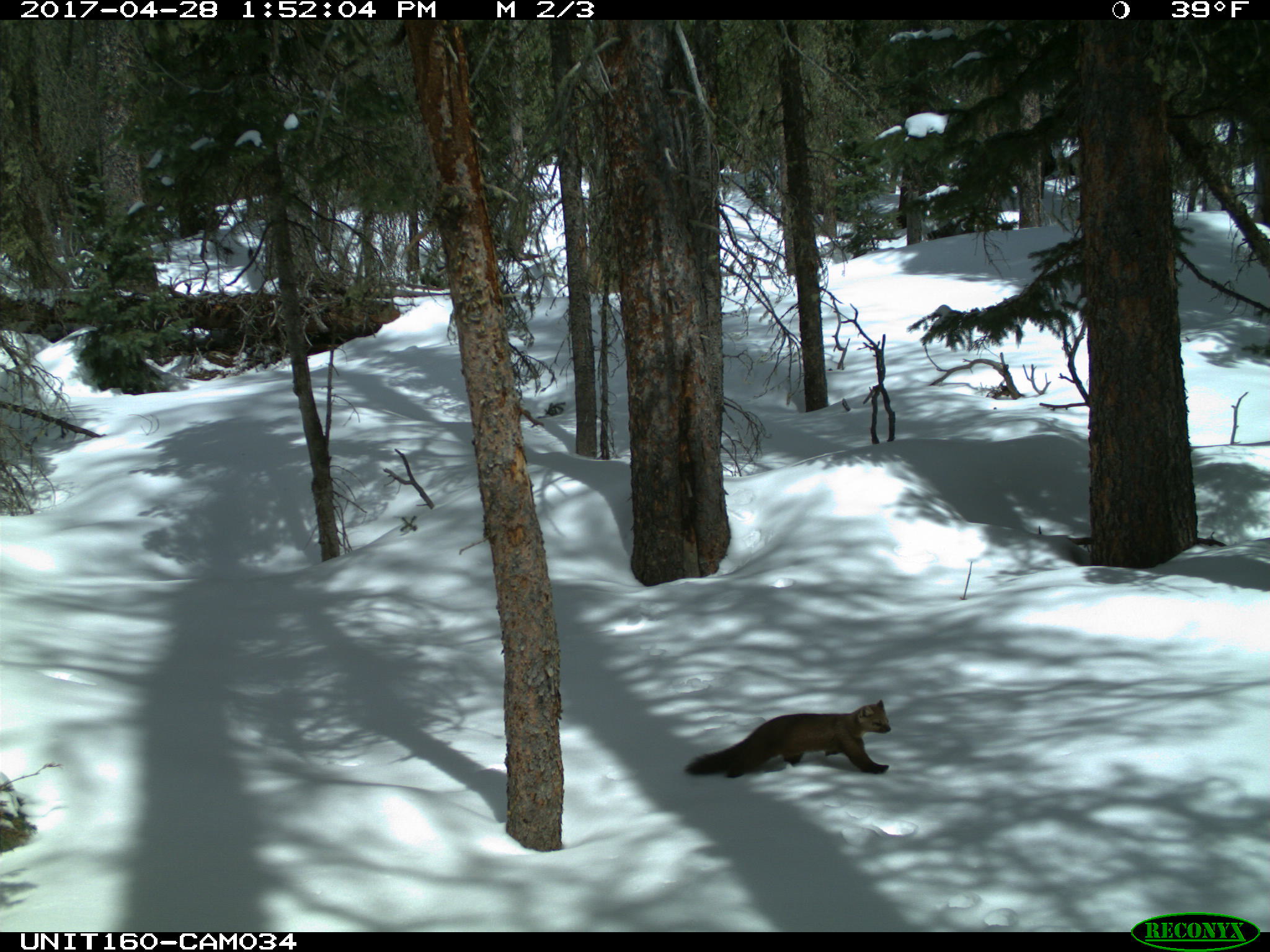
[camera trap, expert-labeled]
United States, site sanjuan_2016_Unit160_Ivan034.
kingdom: Animalia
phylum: Chordata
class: Mammalia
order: Carnivora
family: Mustelidae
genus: Martes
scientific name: Martes americana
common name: american marten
Martes americana (american marten).